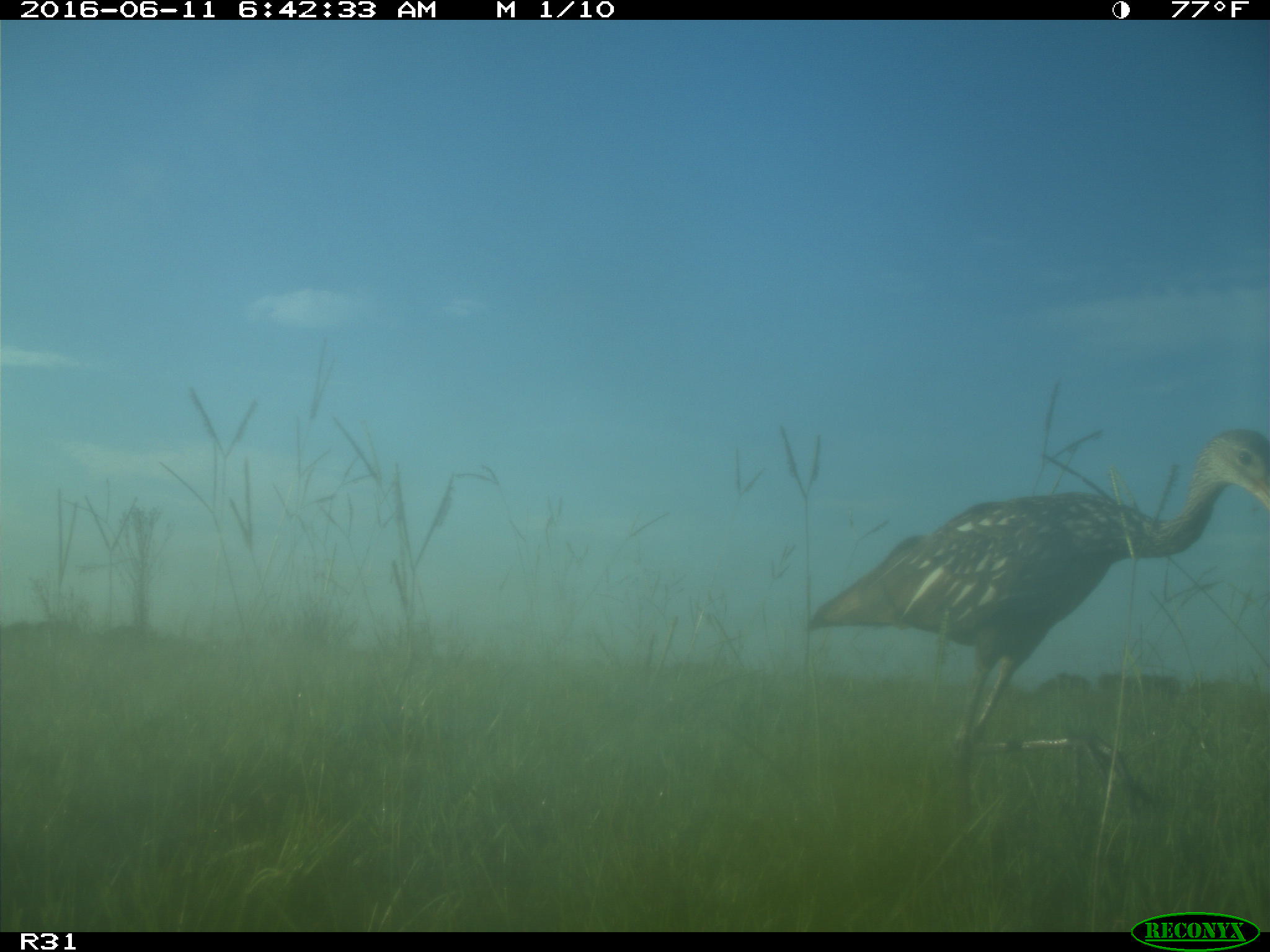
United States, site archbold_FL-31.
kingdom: Animalia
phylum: Chordata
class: Aves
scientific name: Aves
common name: birds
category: unidentified bird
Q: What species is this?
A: Unidentified bird (birds) (Aves).